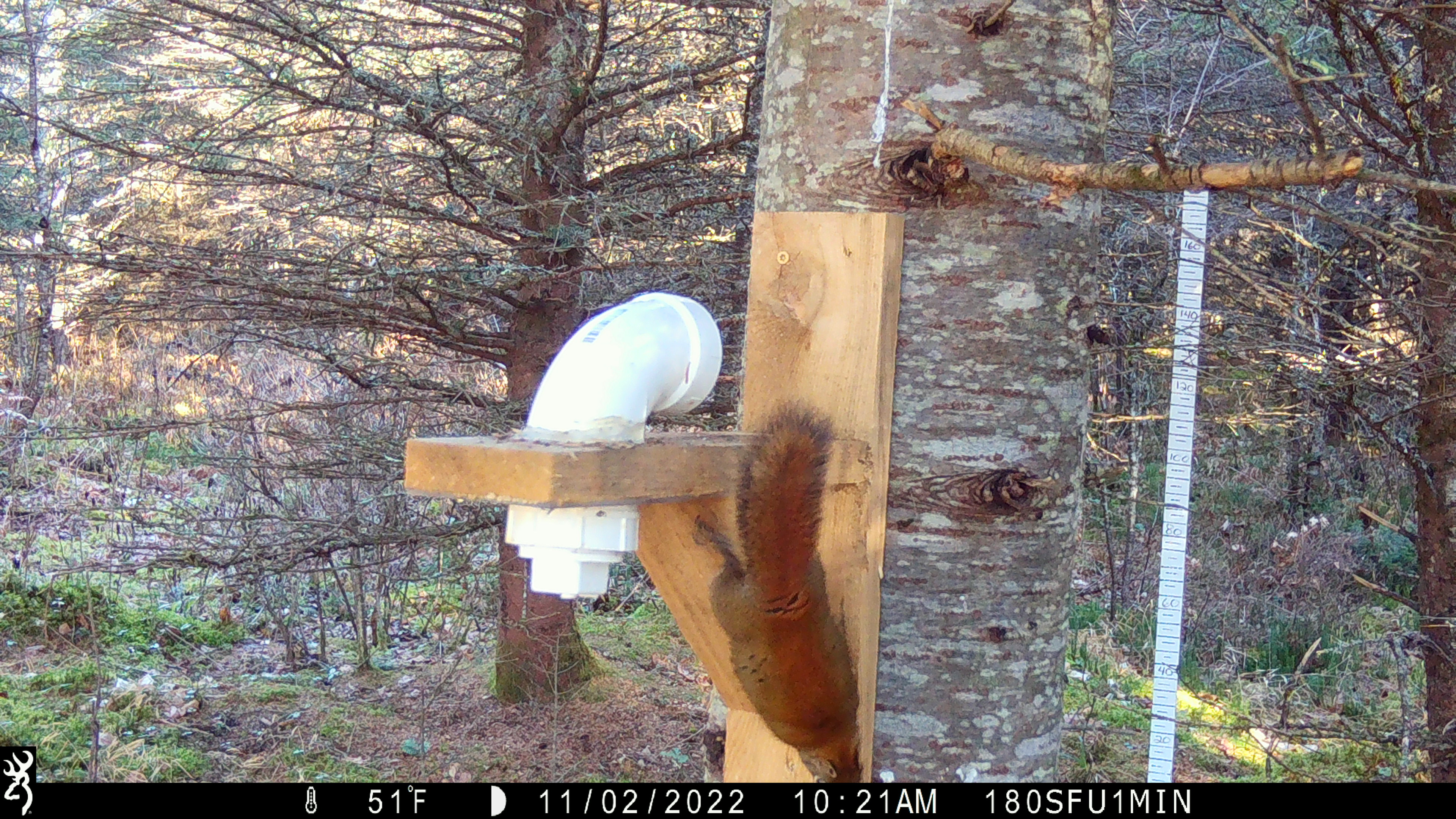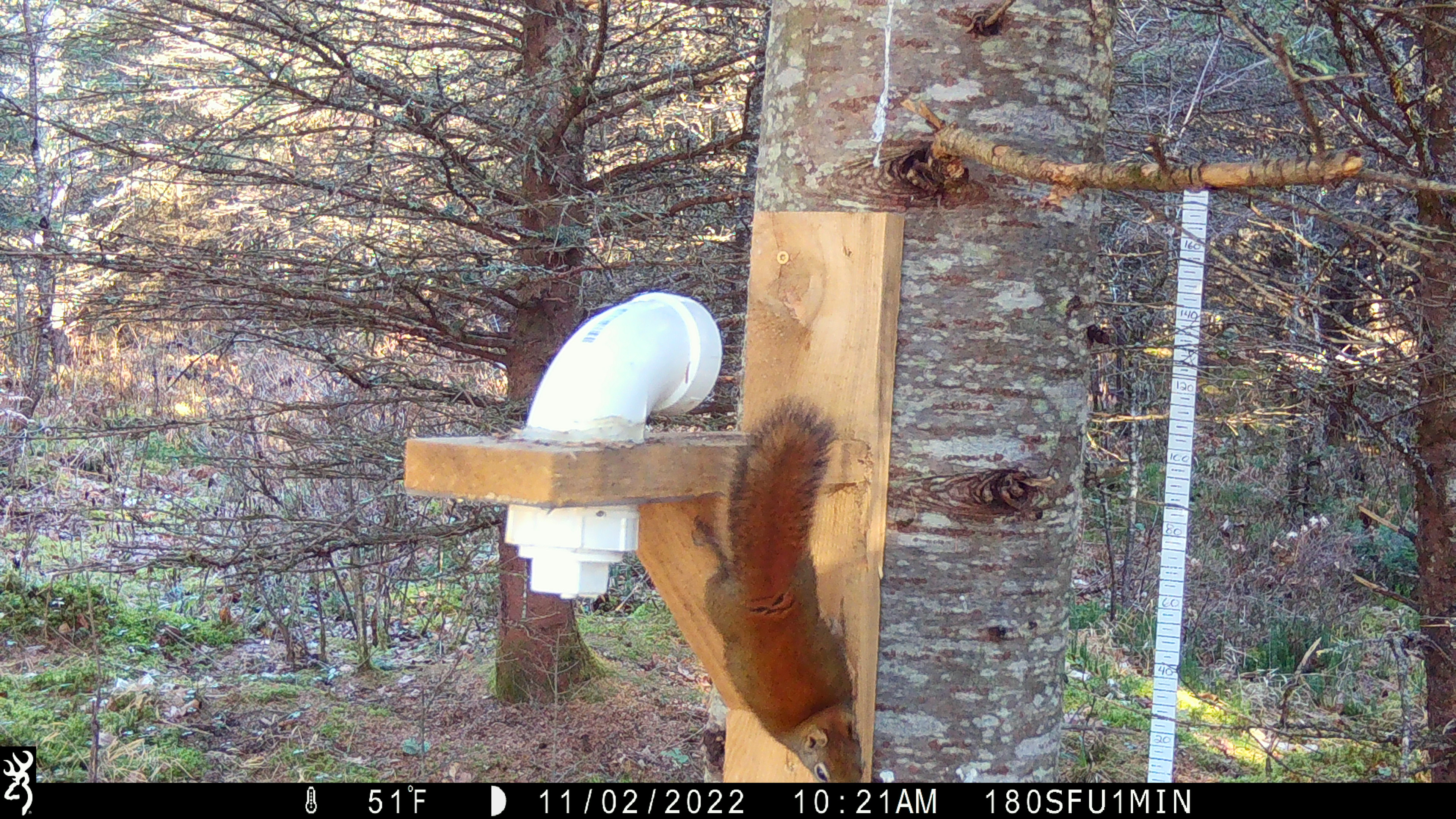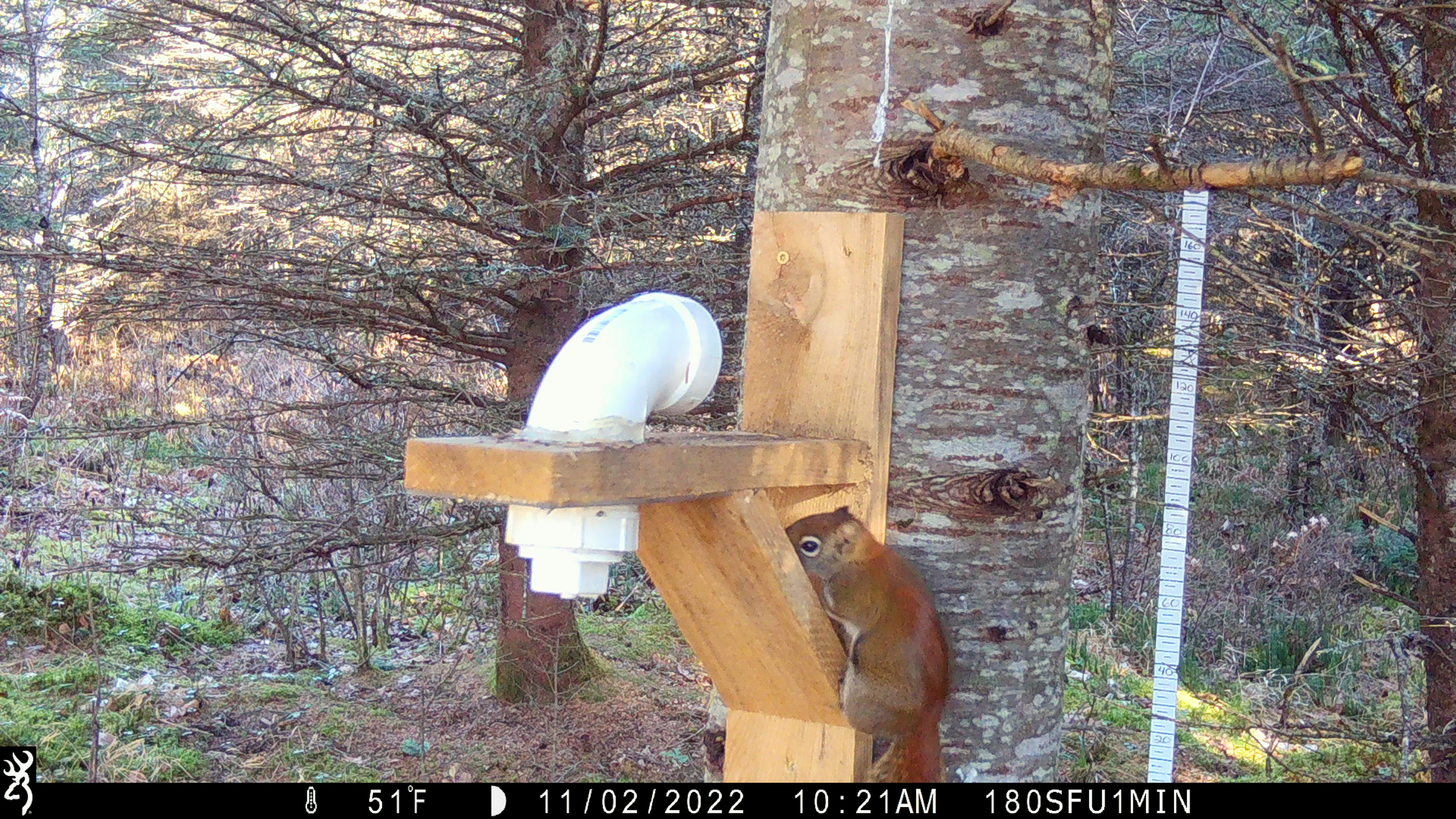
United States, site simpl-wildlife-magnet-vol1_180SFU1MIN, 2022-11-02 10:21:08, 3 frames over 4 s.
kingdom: Animalia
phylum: Chordata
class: Mammalia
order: Rodentia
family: Sciuridae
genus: Tamiasciurus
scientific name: Tamiasciurus hudsonicus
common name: red squirrel